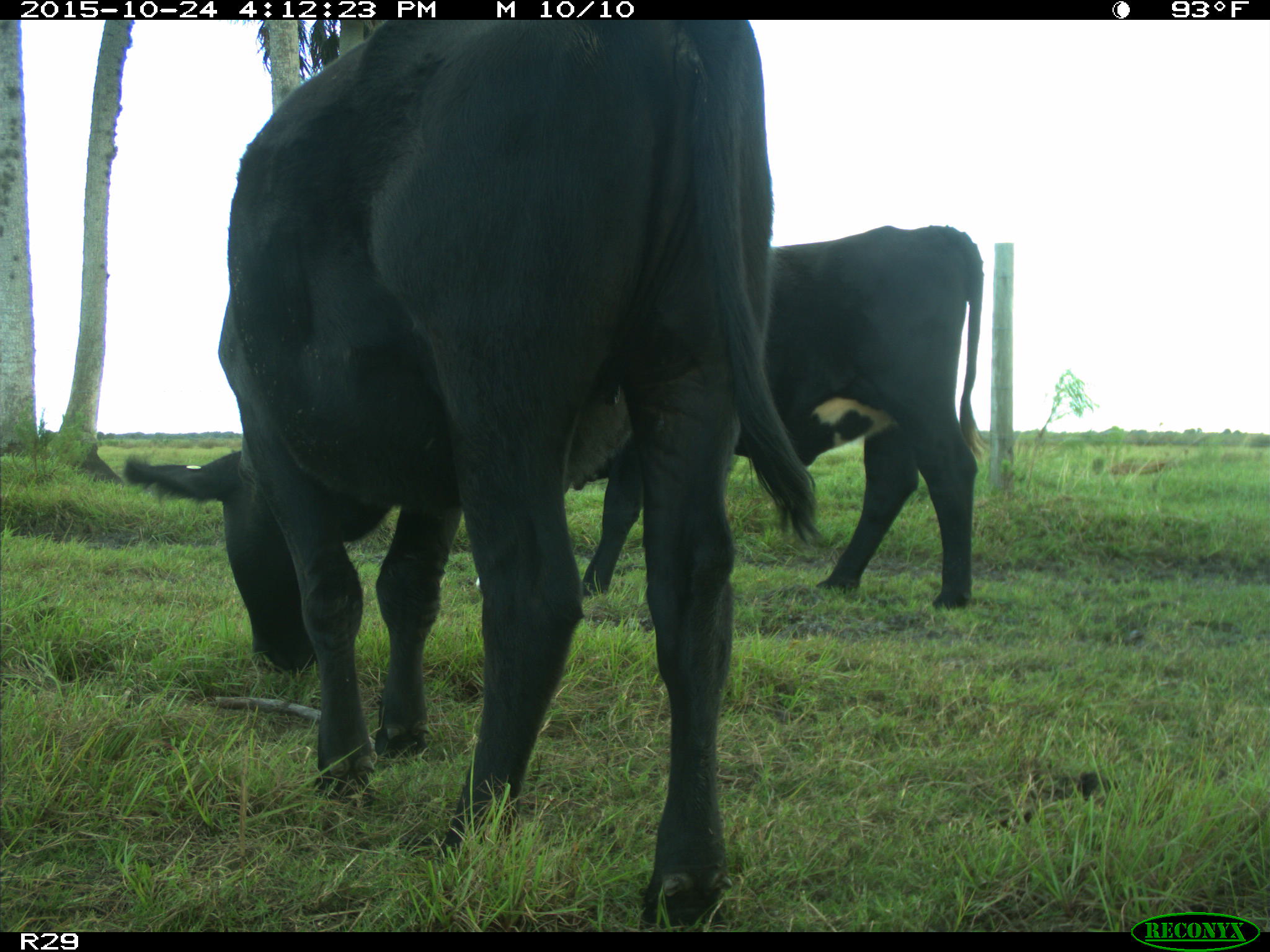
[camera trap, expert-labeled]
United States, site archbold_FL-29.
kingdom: Animalia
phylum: Chordata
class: Mammalia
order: Artiodactyla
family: Bovidae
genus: Bos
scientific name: Bos taurus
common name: domestic cow